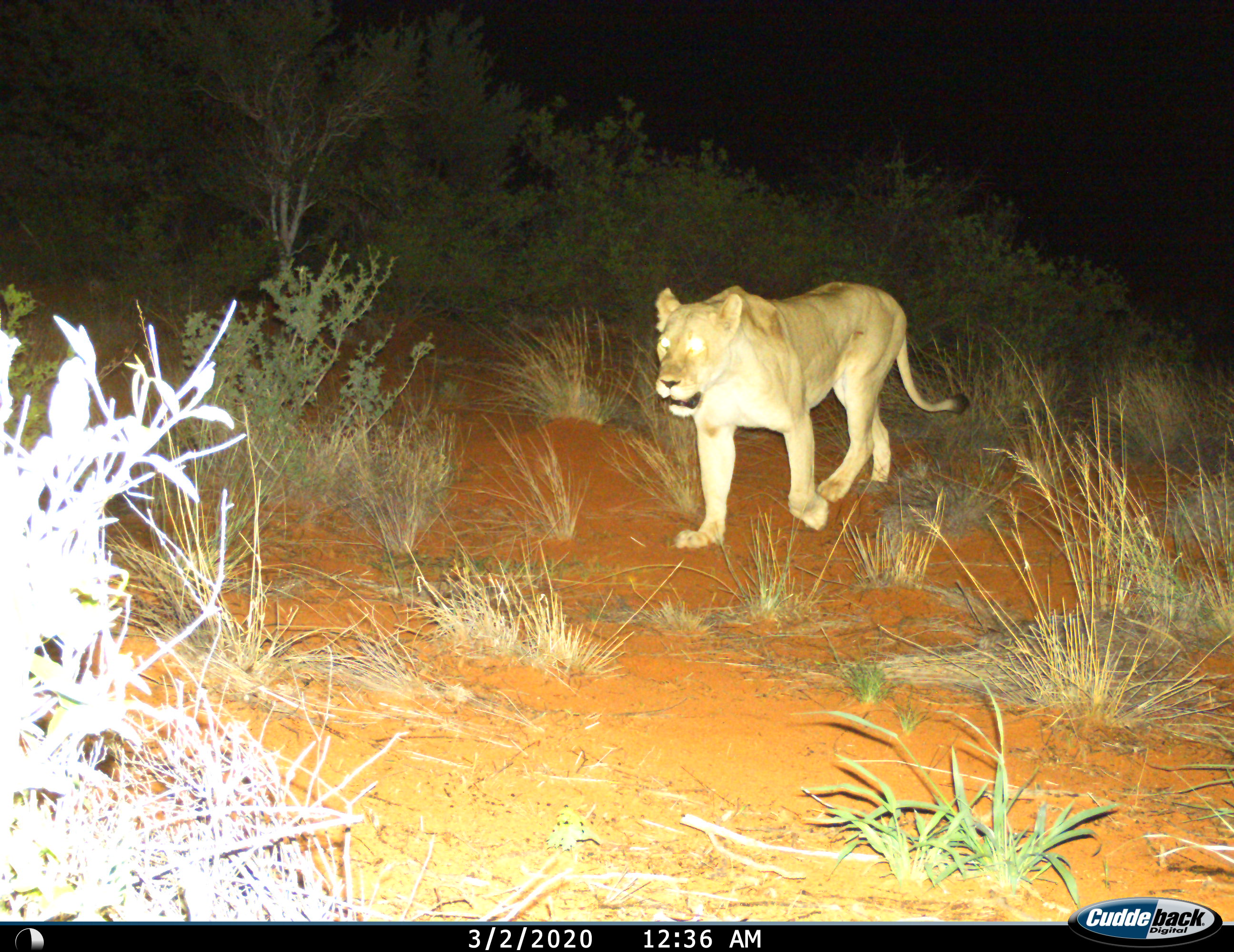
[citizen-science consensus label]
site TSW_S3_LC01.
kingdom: Animalia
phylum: Chordata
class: Mammalia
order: Carnivora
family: Felidae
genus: Panthera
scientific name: Panthera leo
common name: lion female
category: lionfemale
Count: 1.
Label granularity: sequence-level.